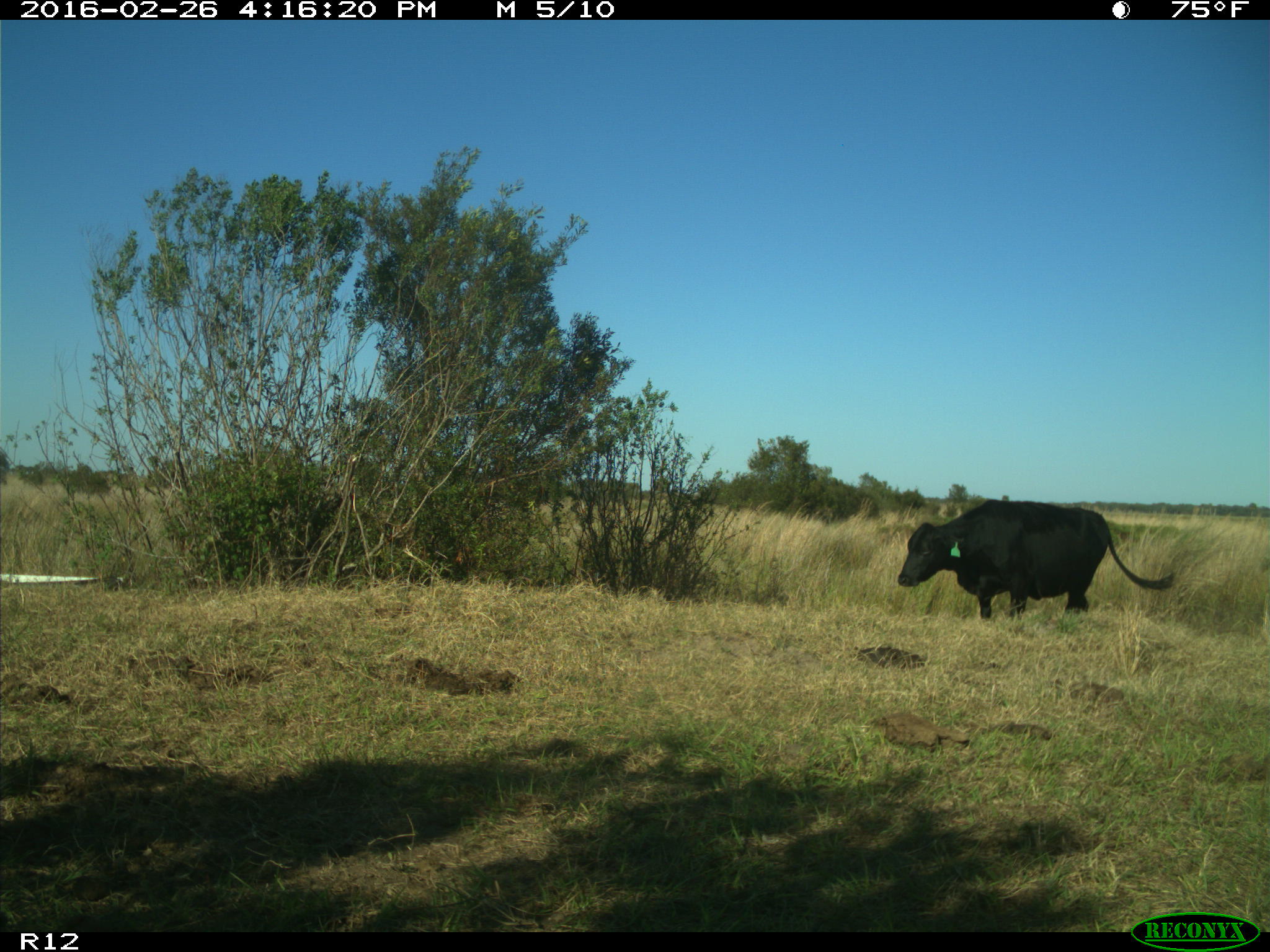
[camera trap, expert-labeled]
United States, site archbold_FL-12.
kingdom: Animalia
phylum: Chordata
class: Mammalia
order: Artiodactyla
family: Bovidae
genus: Bos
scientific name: Bos taurus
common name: domestic cow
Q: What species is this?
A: Bos taurus (domestic cow).